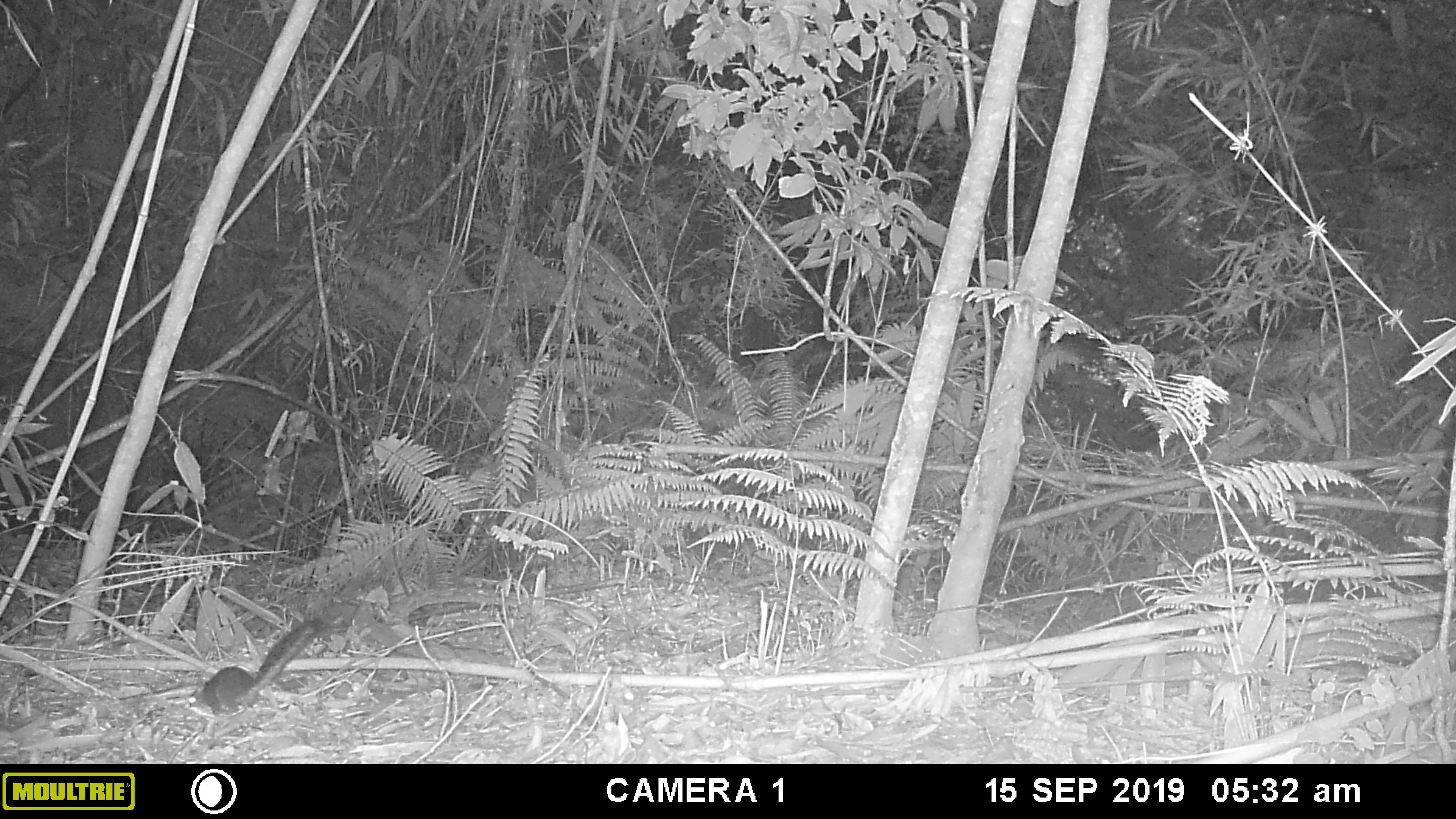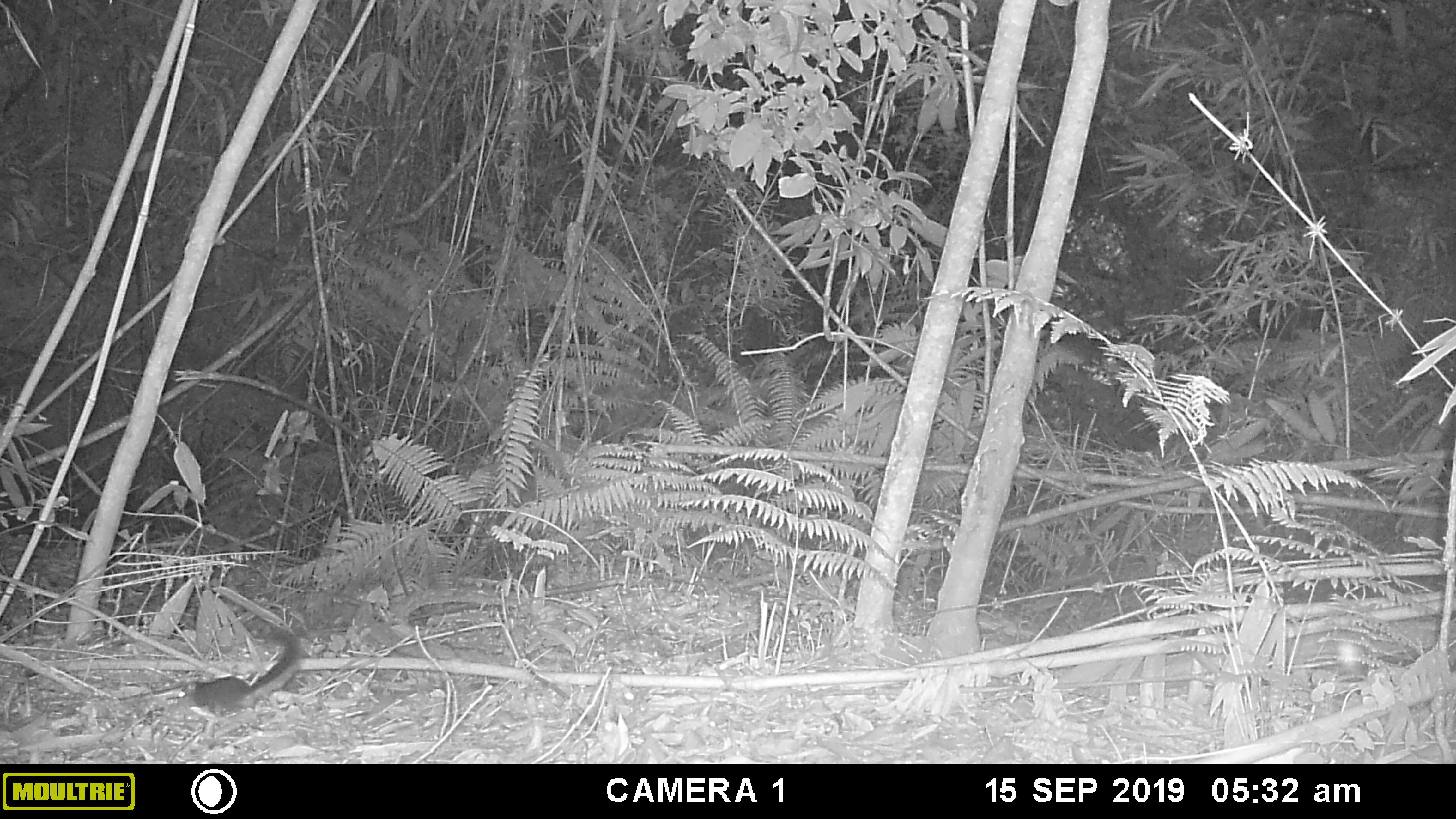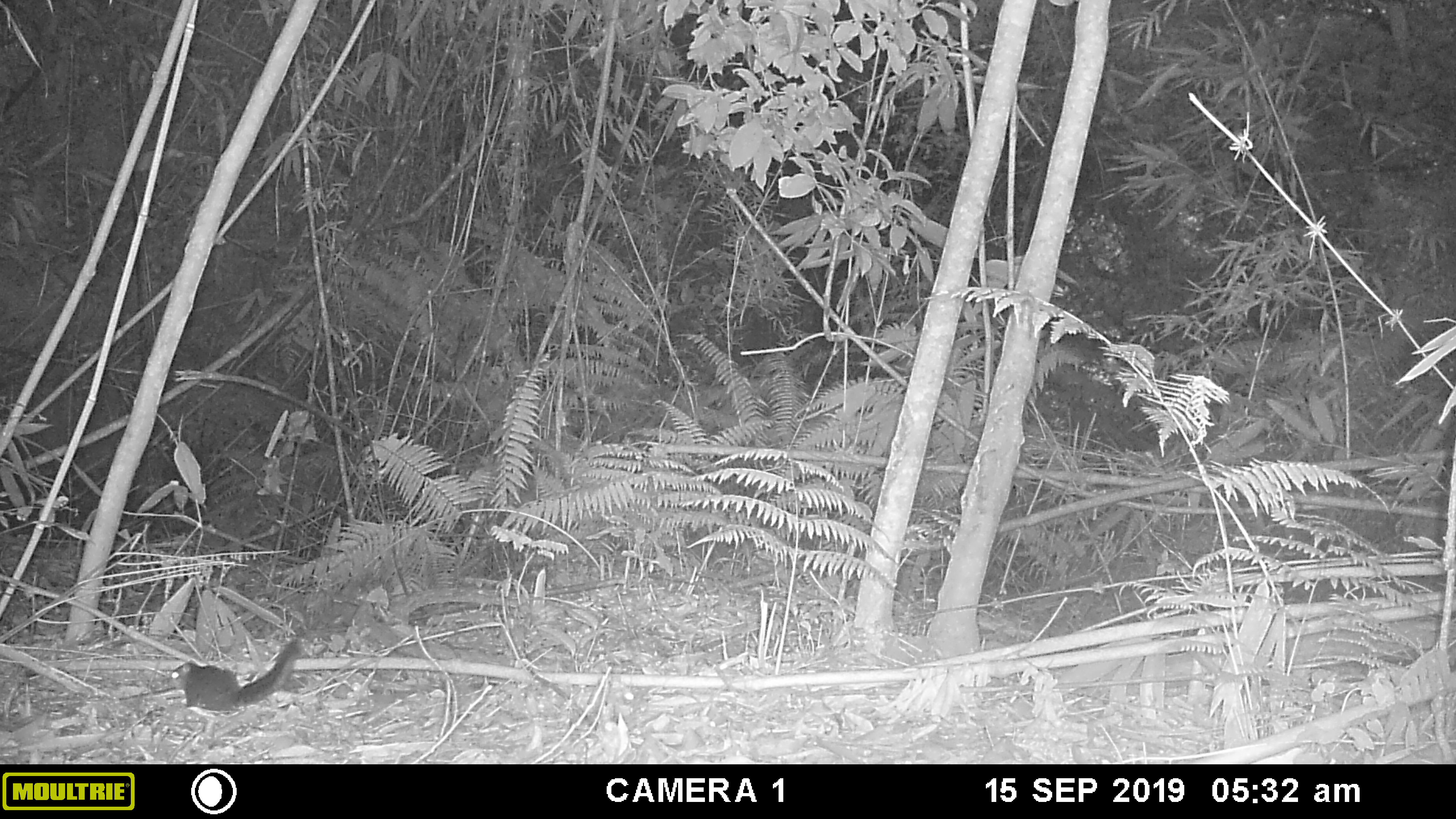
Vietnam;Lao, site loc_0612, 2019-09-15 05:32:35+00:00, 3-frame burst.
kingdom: Animalia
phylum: Chordata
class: Mammalia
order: Rodentia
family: Sciuridae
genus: Dremomys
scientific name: Dremomys rufigenis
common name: red-cheeked squirrel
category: red cheeked squirrel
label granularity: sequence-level